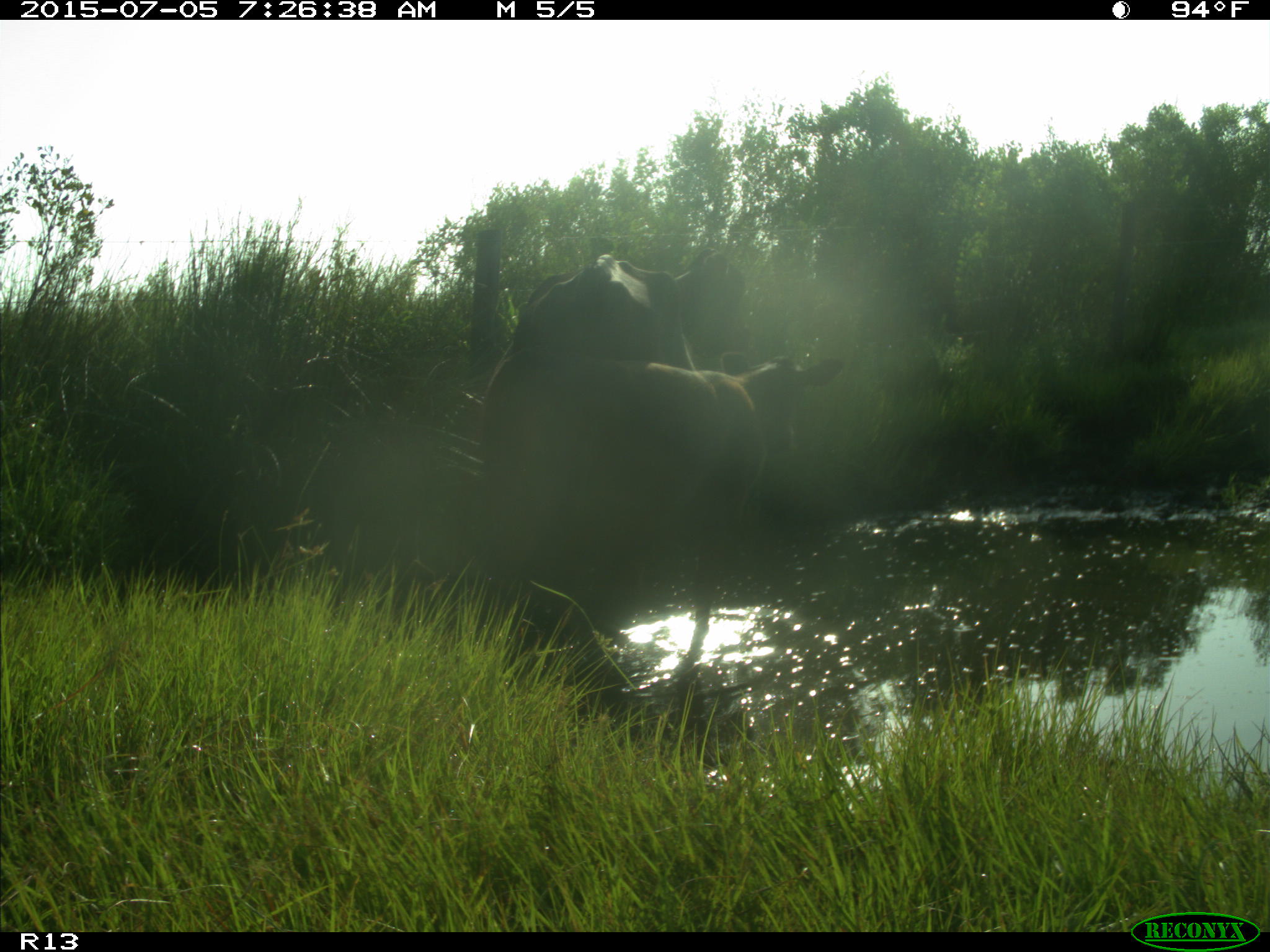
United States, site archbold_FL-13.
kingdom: Animalia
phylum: Chordata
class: Mammalia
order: Artiodactyla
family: Bovidae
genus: Bos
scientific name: Bos taurus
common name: domestic cow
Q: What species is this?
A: Bos taurus (domestic cow).